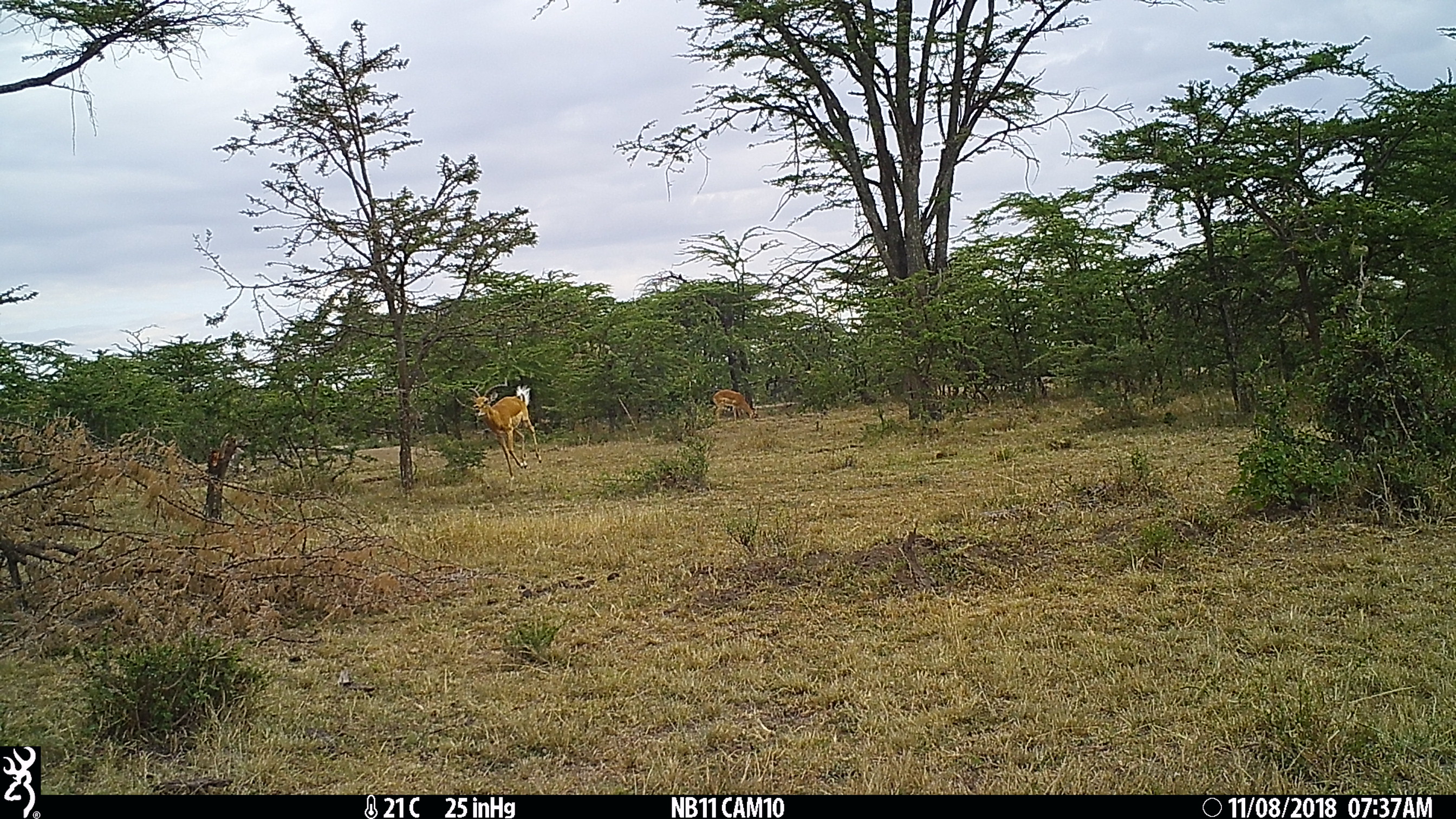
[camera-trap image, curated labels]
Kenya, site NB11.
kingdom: Animalia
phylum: Chordata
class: Mammalia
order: Artiodactyla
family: Bovidae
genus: Aepyceros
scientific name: Aepyceros melampus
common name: impala